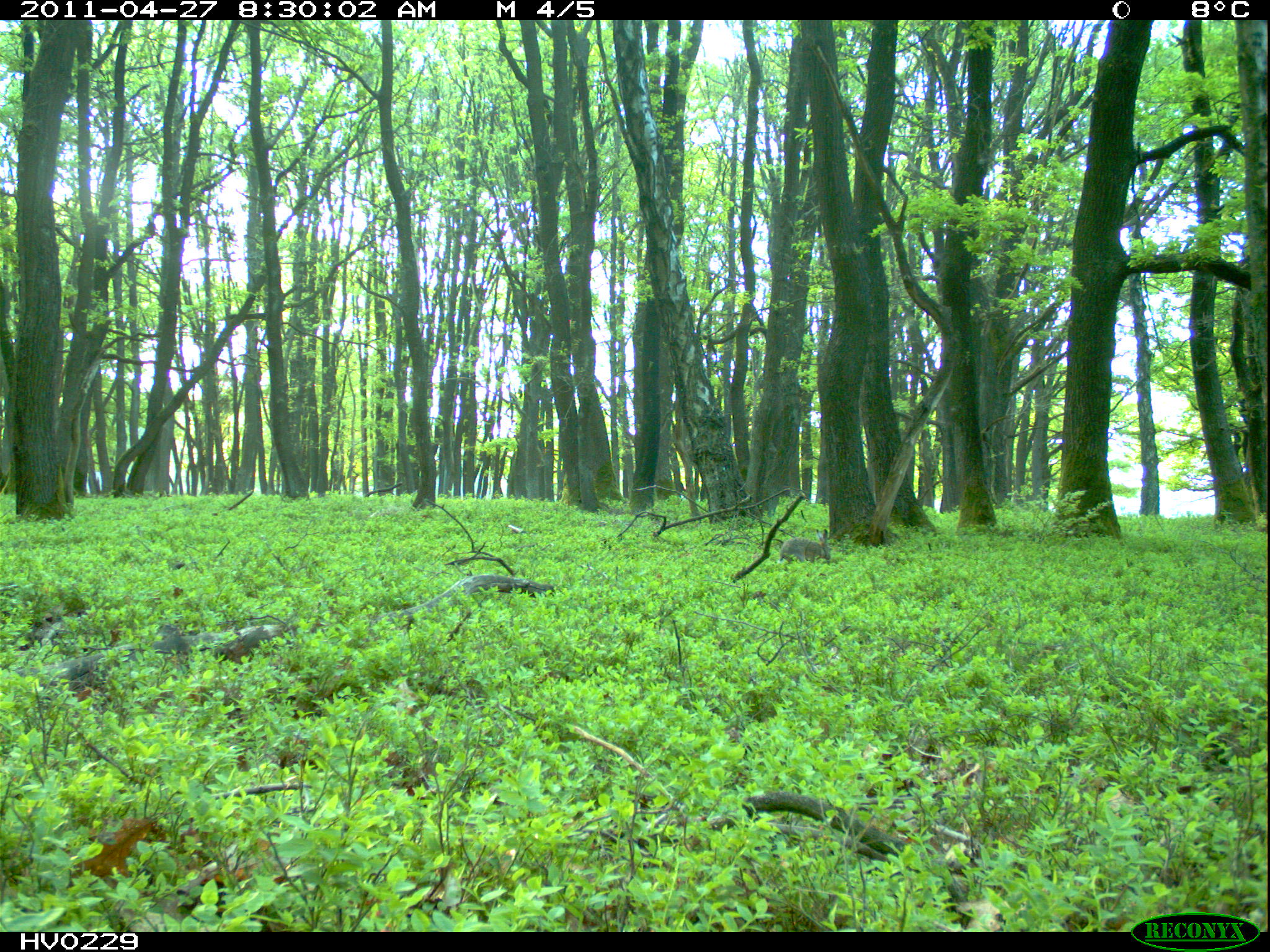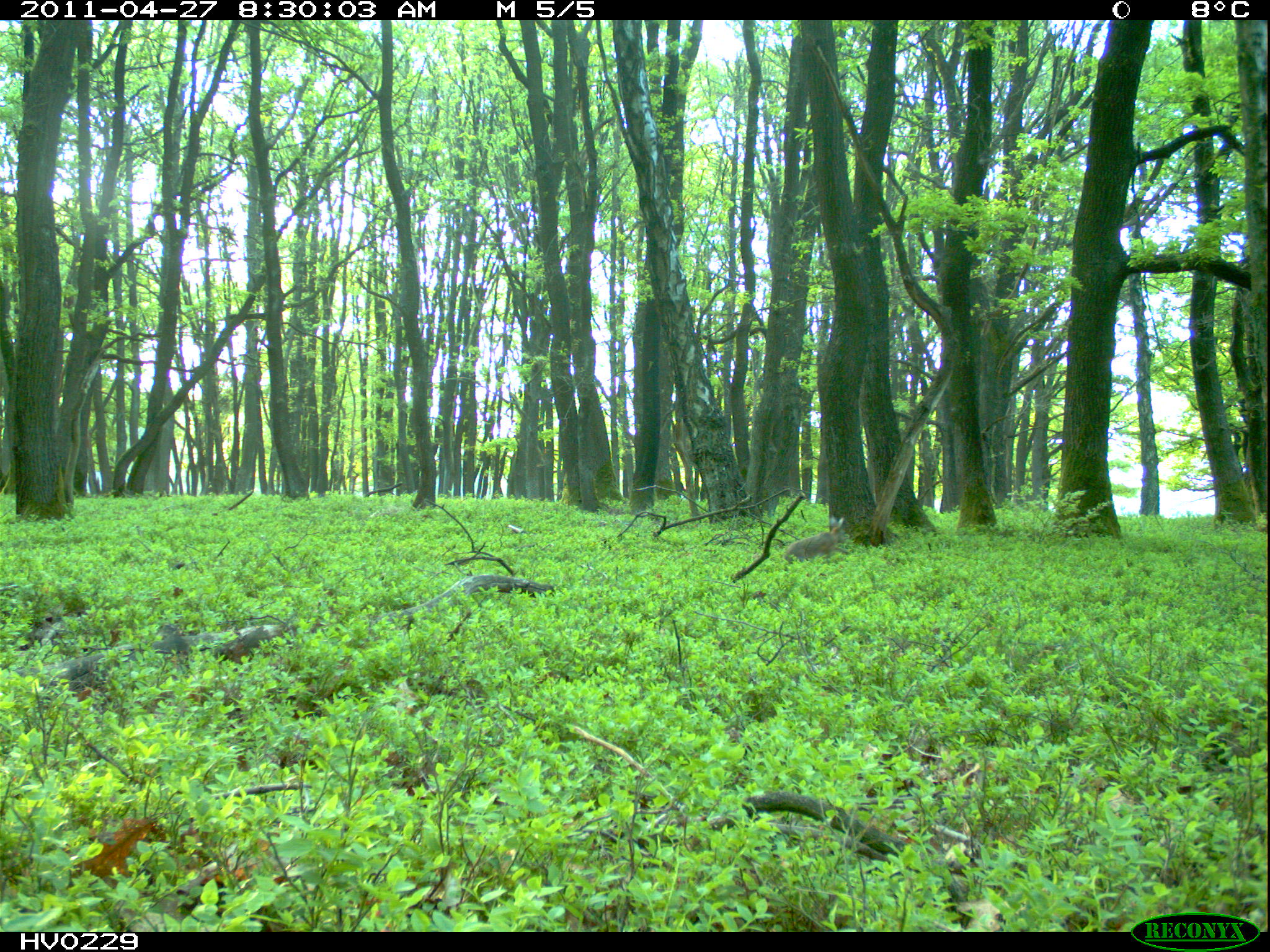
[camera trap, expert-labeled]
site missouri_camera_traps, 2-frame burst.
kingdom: Animalia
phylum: Chordata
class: Mammalia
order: Lagomorpha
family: Leporidae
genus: Lepus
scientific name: Lepus europaeus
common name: european hare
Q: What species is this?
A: European hare (Lepus europaeus).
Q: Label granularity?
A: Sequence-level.